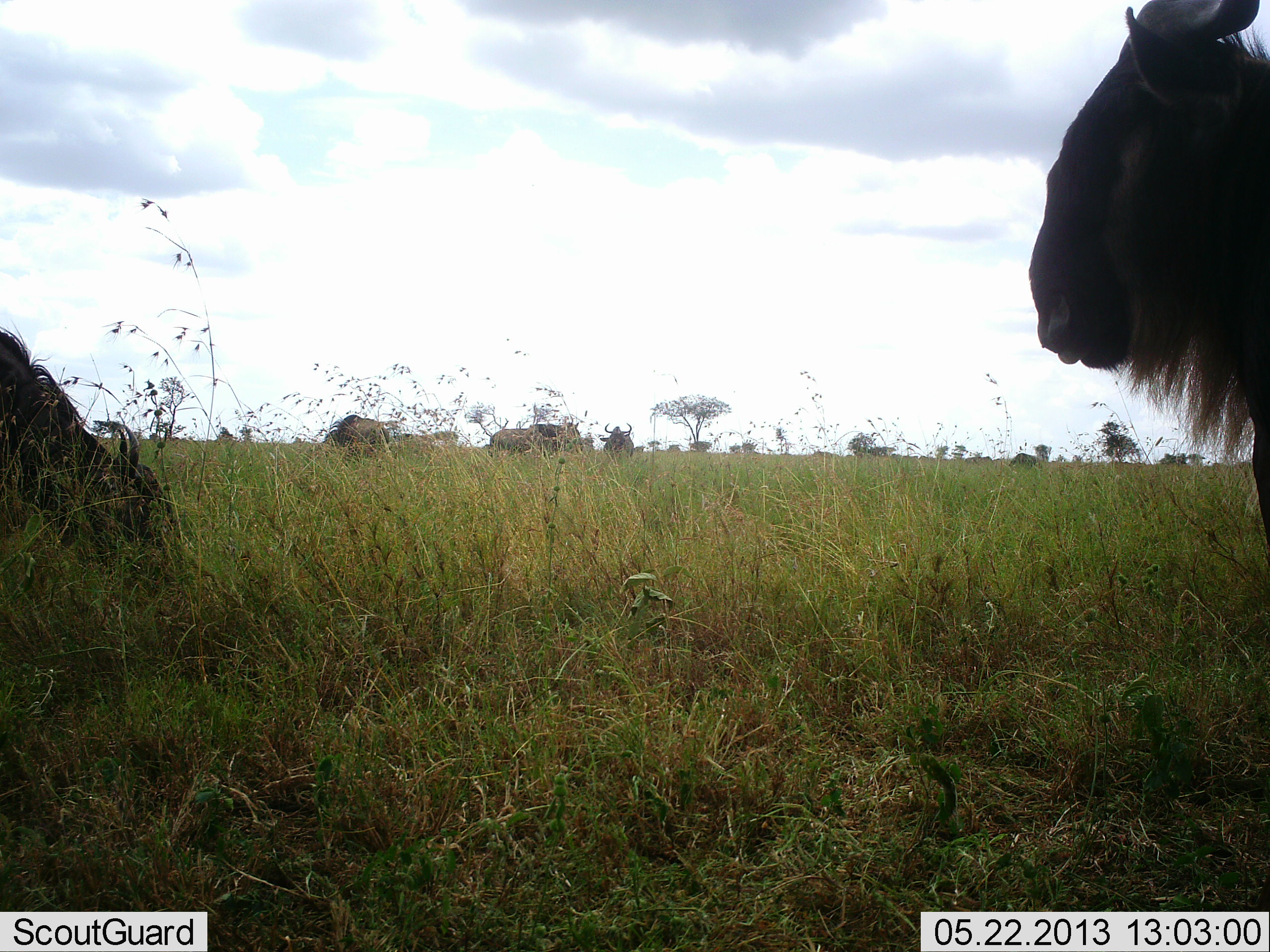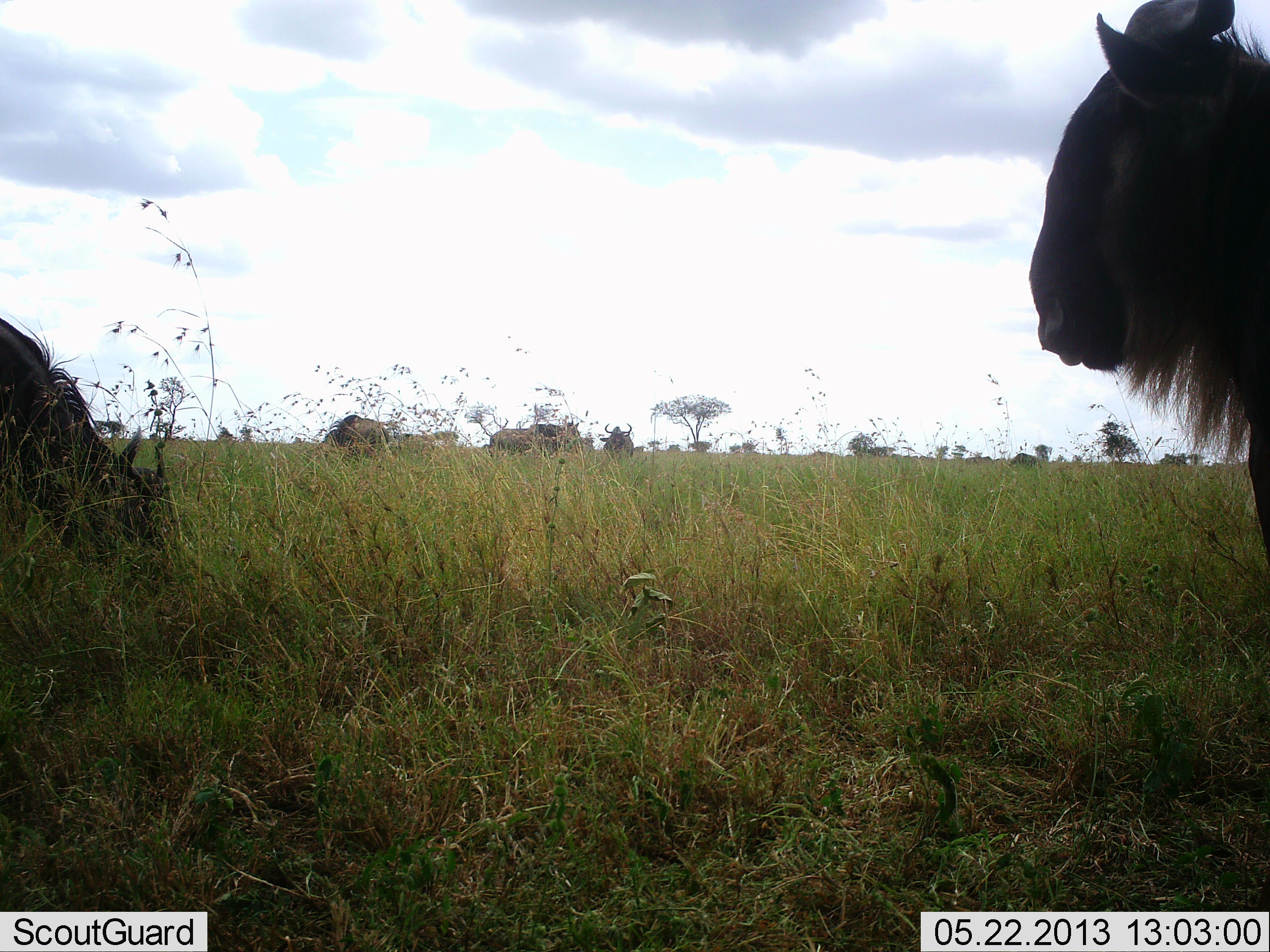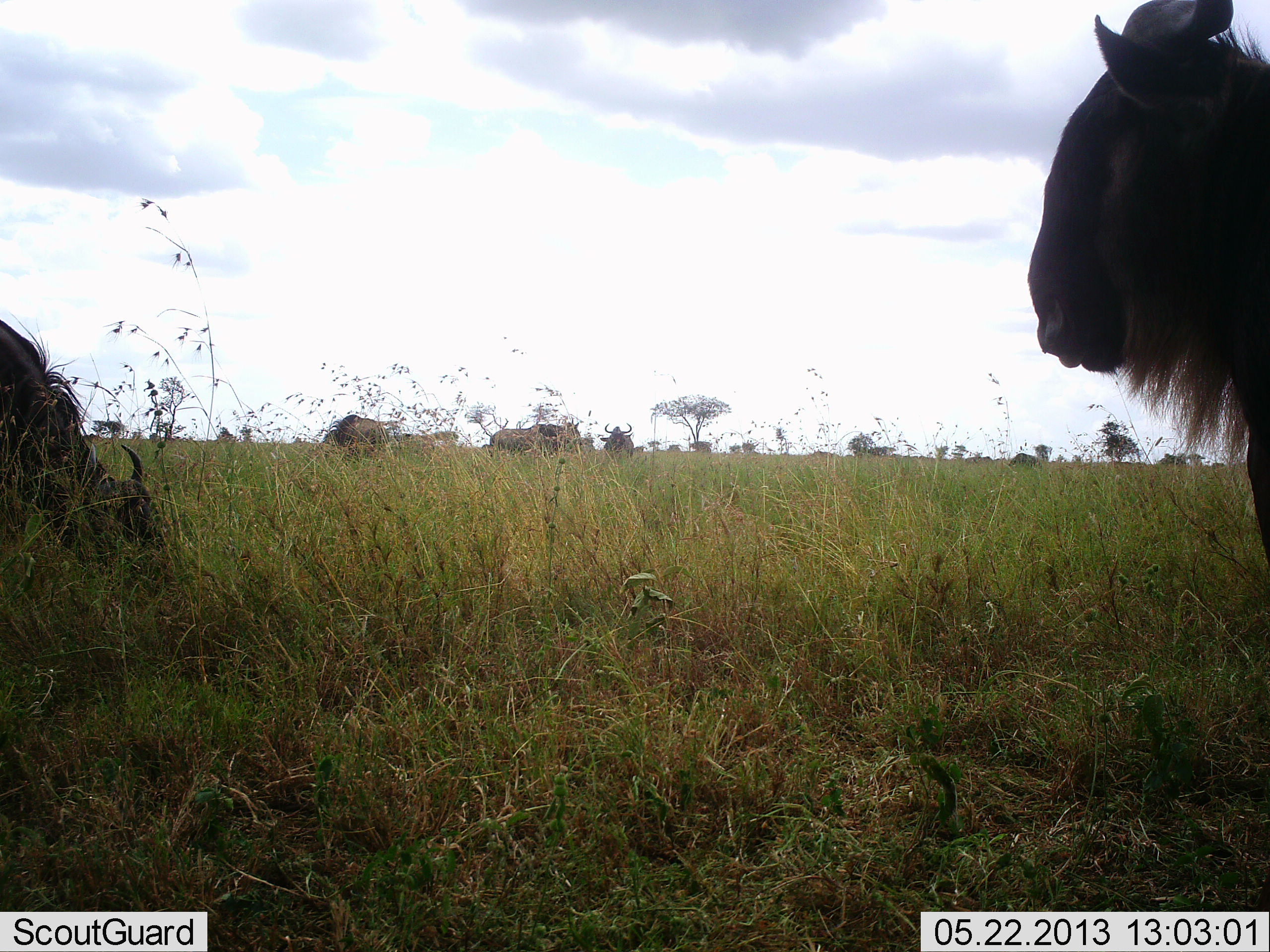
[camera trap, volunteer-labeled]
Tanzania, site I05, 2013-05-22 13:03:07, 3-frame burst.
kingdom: Animalia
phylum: Chordata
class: Mammalia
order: Artiodactyla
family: Bovidae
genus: Connochaetes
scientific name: Connochaetes taurinus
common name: blue wildebeest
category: wildebeest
Wildebeest (blue wildebeest) (Connochaetes taurinus), count 7. Behavior (volunteer vote fractions): standing 80%, resting 0%, moving 0%, interacting 0%. Young present (vote fraction): 0%. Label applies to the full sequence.